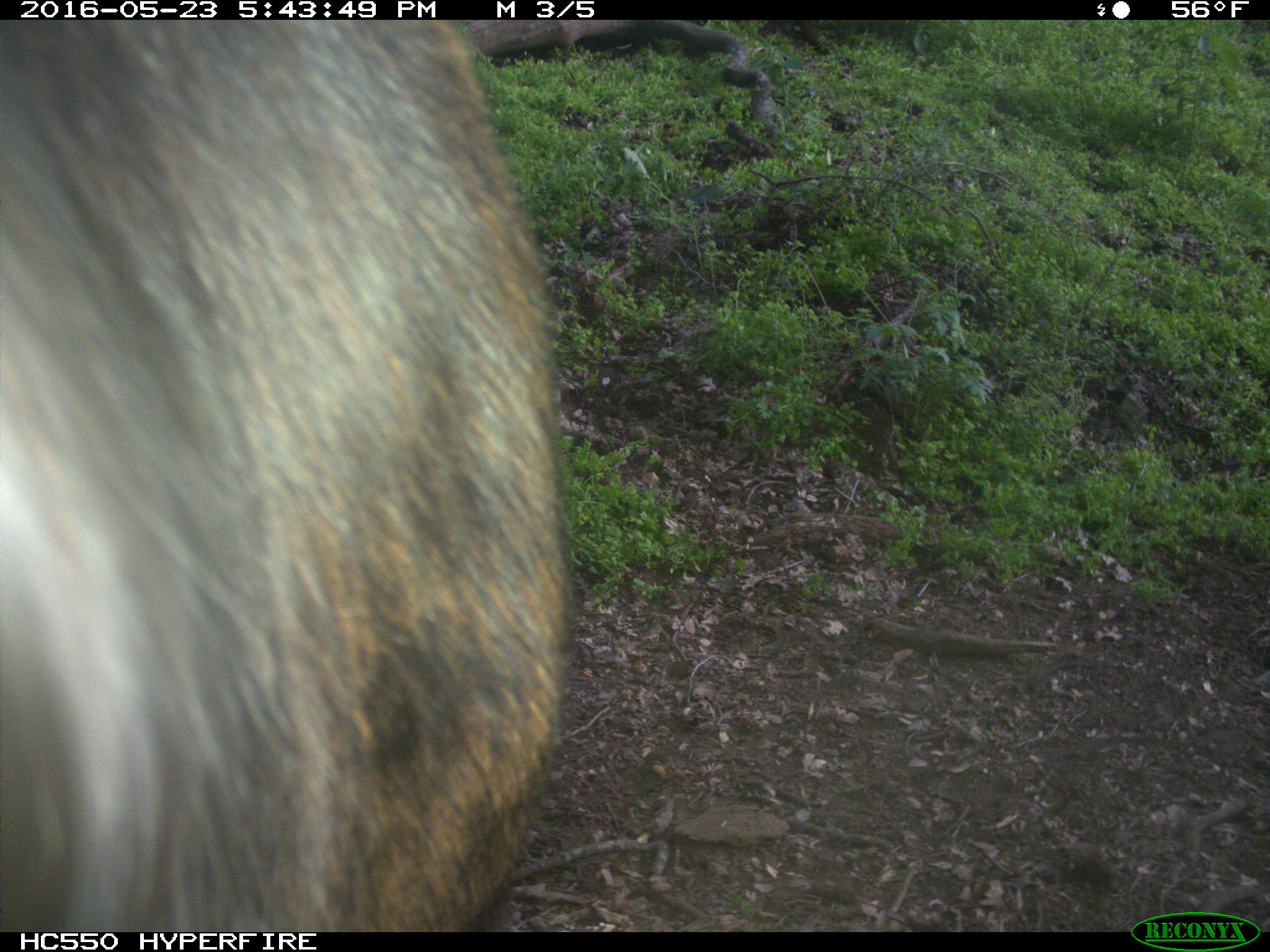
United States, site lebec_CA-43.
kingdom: Animalia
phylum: Chordata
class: Mammalia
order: Artiodactyla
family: Bovidae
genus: Bos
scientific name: Bos taurus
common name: domestic cow